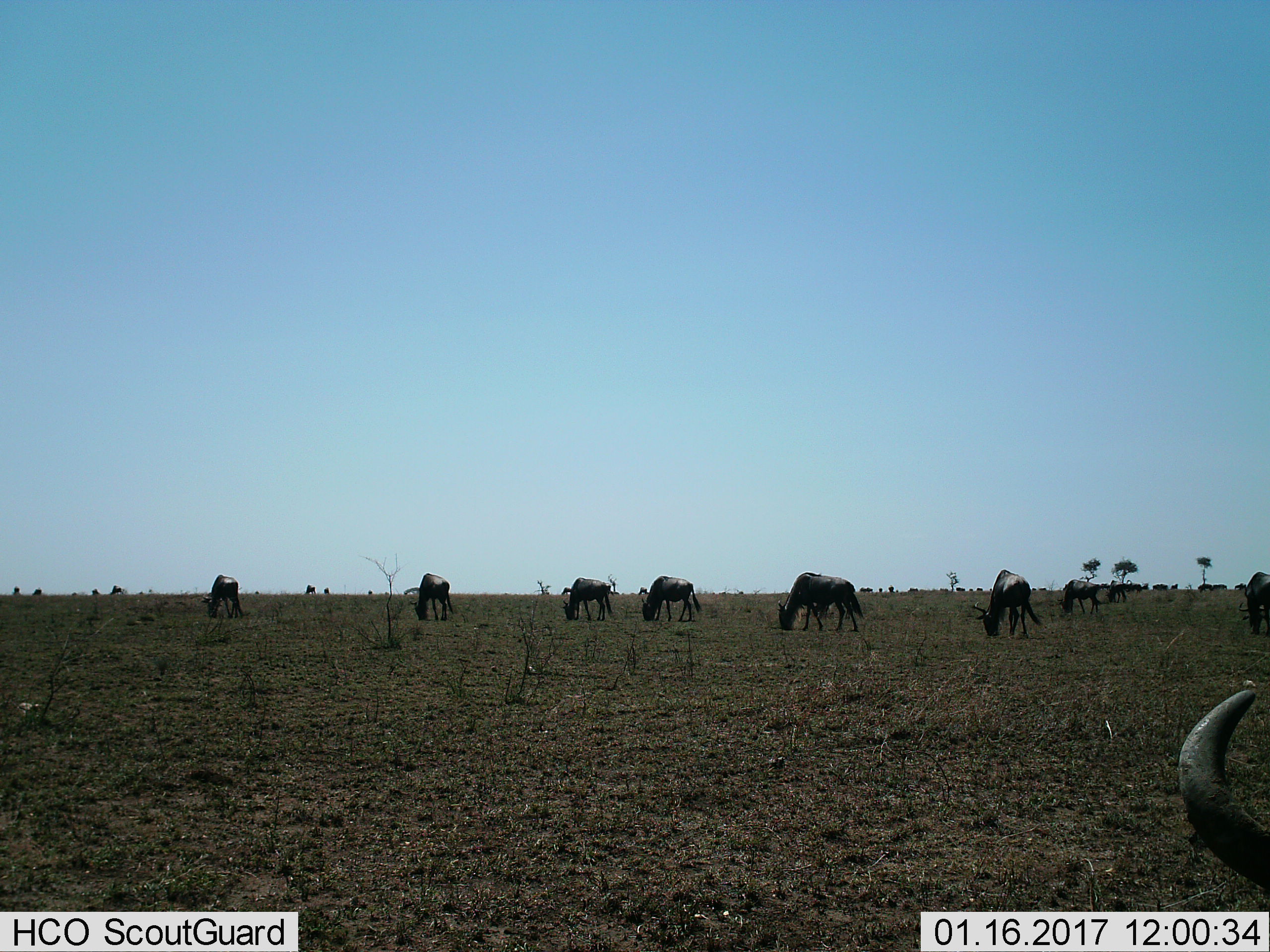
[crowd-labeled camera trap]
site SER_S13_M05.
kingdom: Animalia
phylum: Chordata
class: Mammalia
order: Artiodactyla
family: Bovidae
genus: Connochaetes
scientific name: Connochaetes taurinus taurinus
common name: blue wildebeest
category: wildebeestblue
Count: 11-50.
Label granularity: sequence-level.